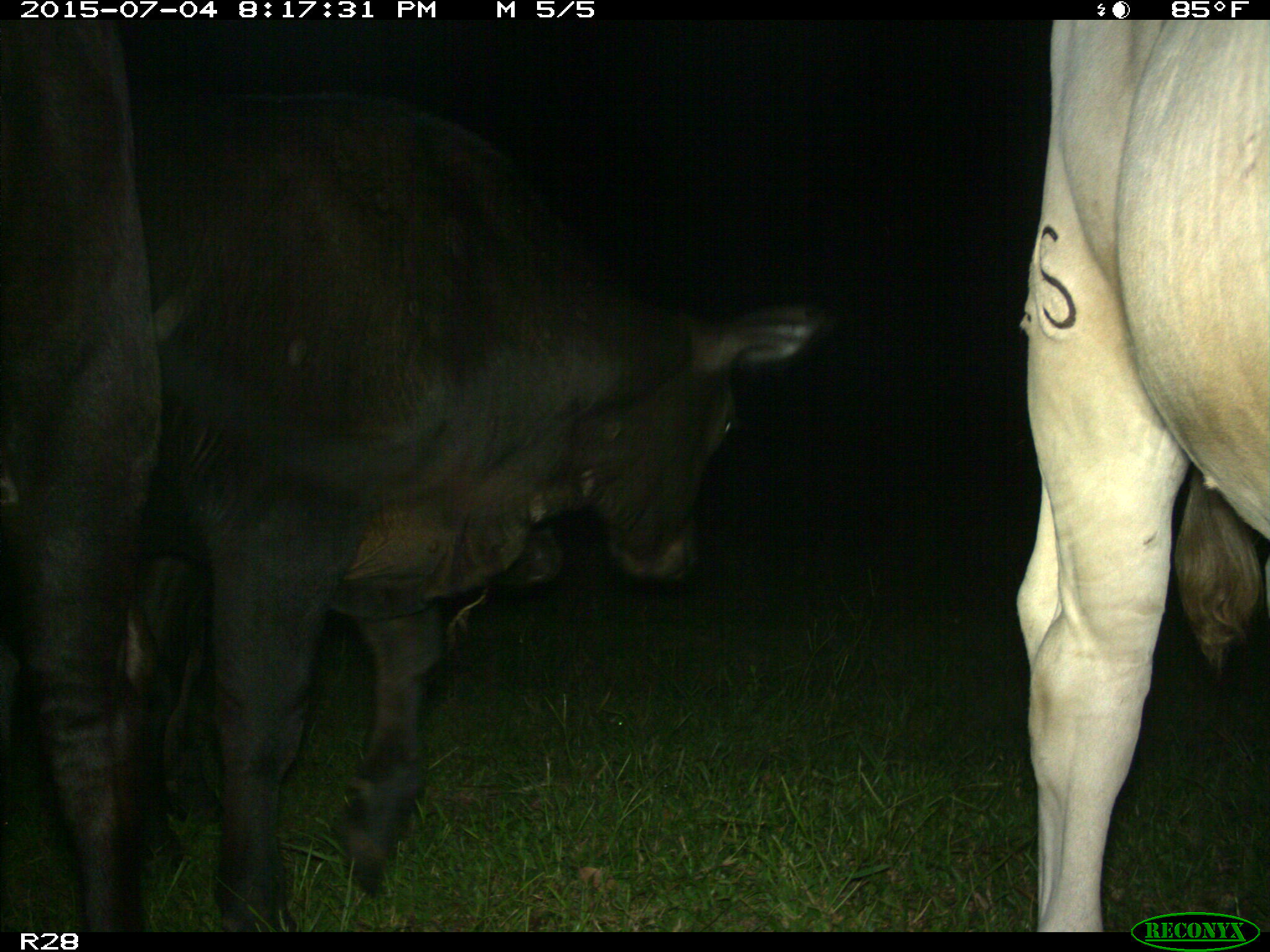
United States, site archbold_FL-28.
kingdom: Animalia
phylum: Chordata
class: Mammalia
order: Artiodactyla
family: Bovidae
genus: Bos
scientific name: Bos taurus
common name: domestic cow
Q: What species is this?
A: Bos taurus (domestic cow).